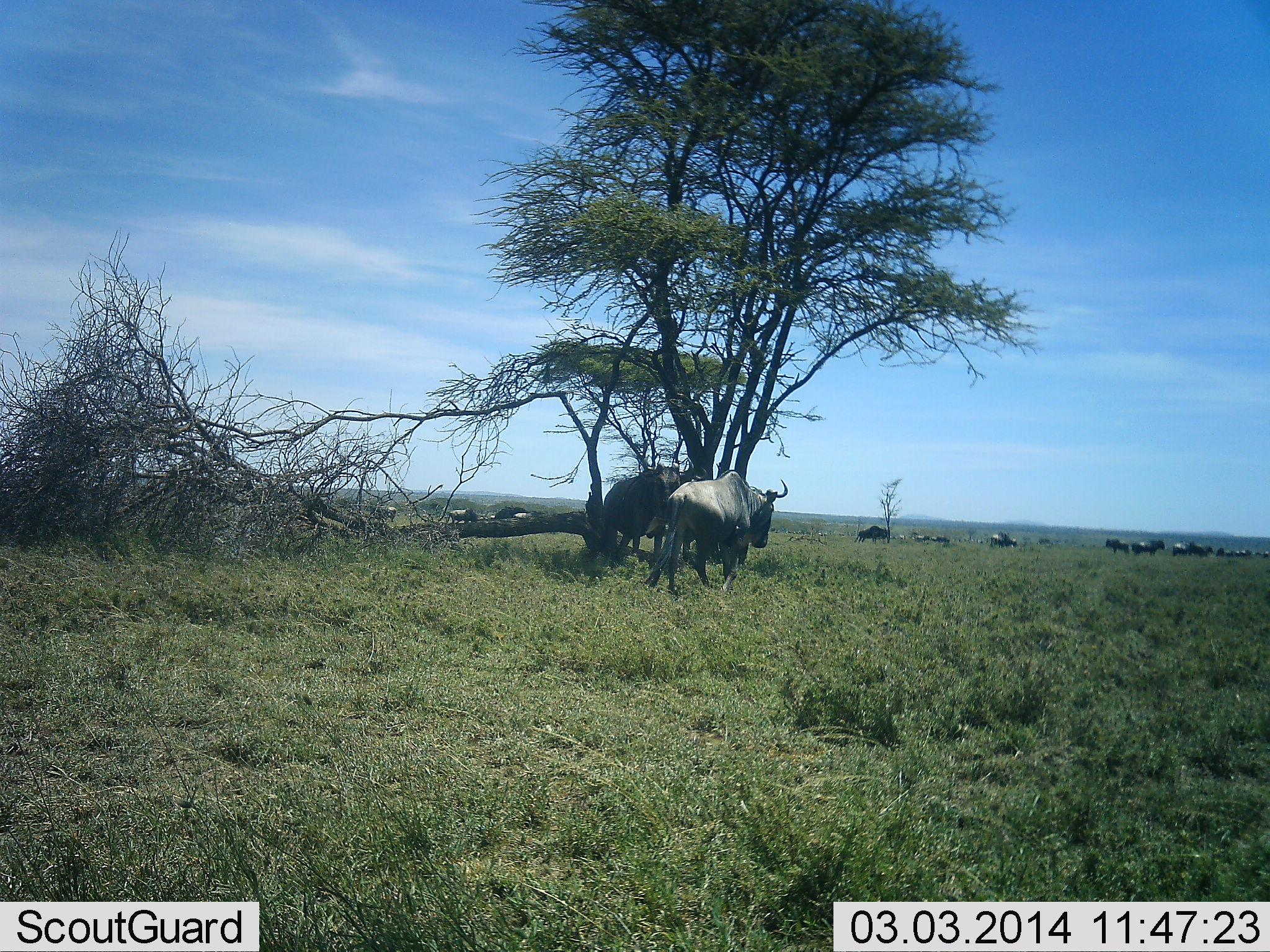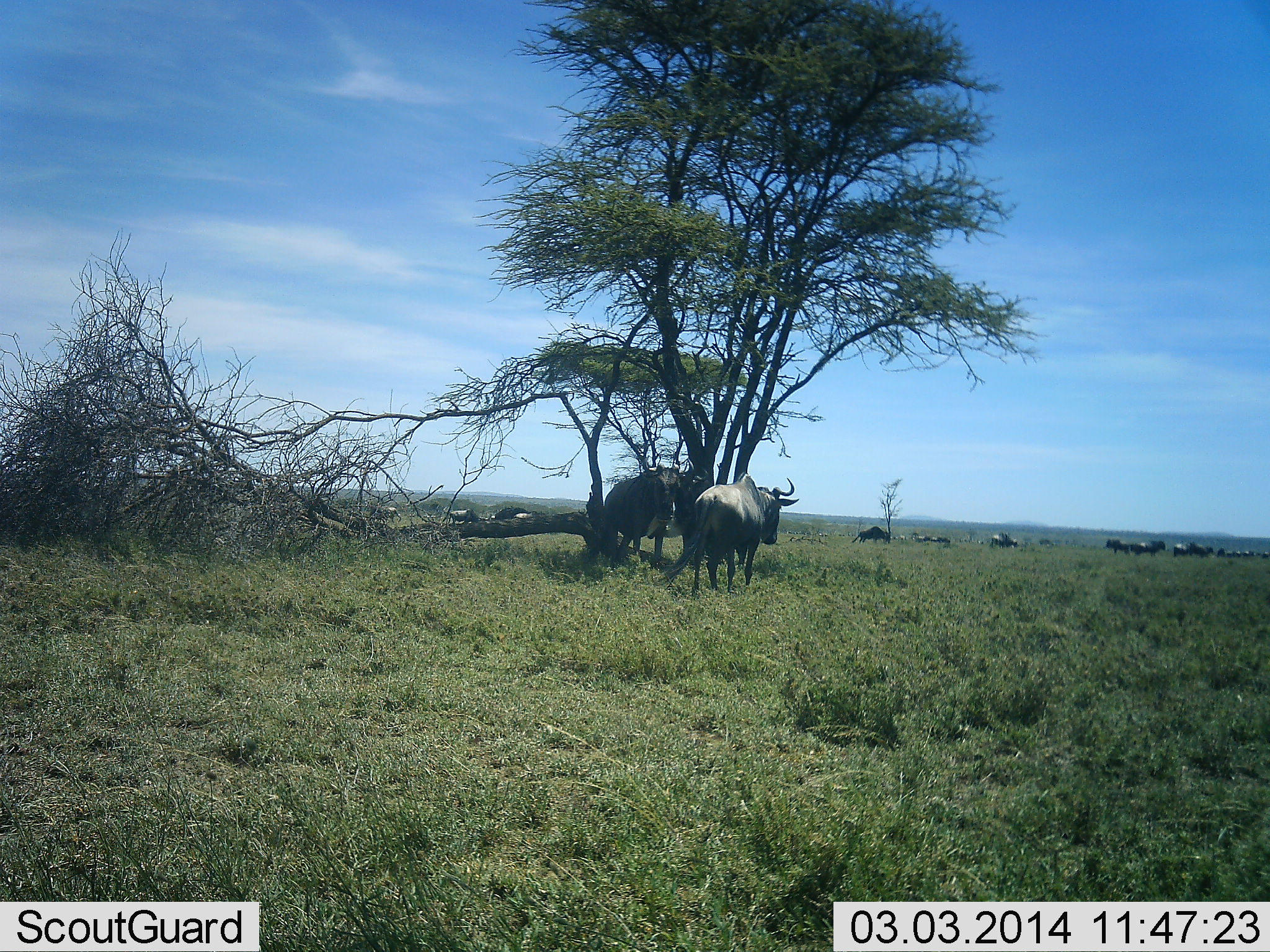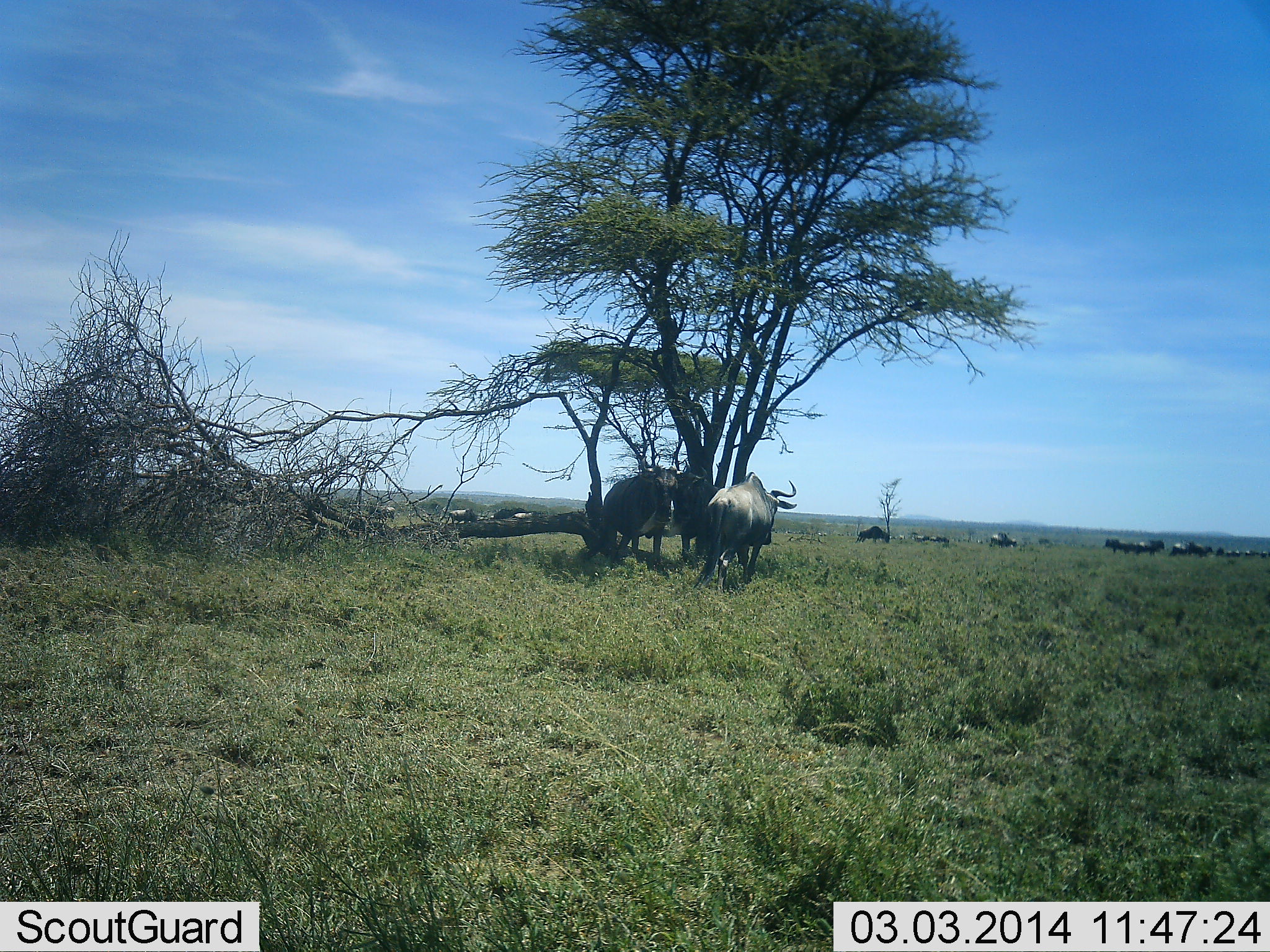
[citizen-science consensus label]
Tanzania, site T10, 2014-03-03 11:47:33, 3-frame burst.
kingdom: Animalia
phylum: Chordata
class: Mammalia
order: Artiodactyla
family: Bovidae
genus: Connochaetes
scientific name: Connochaetes taurinus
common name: blue wildebeest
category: wildebeest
Wildebeest (blue wildebeest) (Connochaetes taurinus), count 11-50. Behavior (volunteer vote fractions): standing 90%, resting 20%, moving 60%, interacting 0%. Young present (vote fraction): 0%. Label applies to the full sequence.